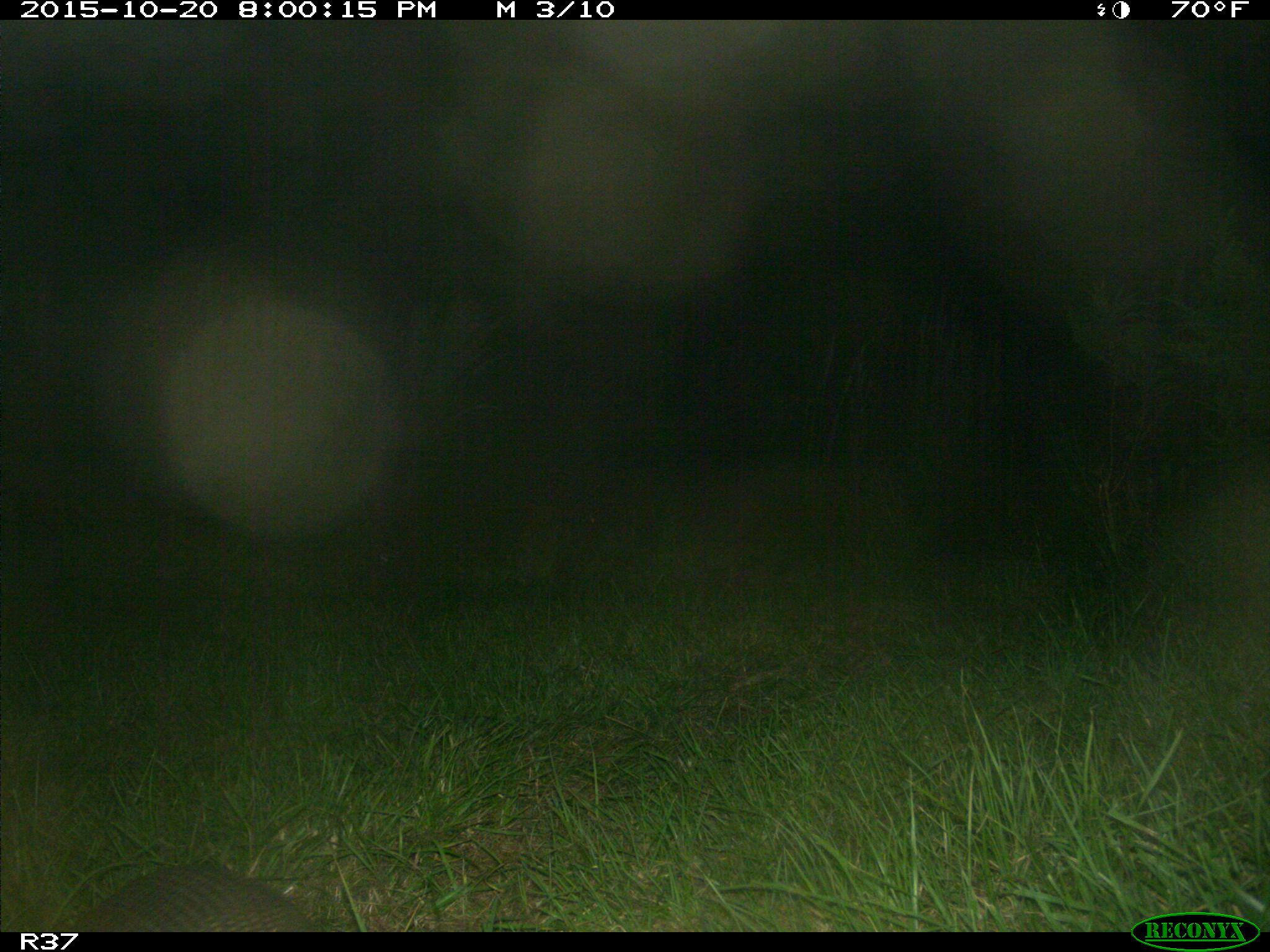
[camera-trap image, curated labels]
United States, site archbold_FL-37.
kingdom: Animalia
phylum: Chordata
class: Mammalia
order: Cingulata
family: Dasypodidae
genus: Dasypus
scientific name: Dasypus novemcinctus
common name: nine-banded armadillo